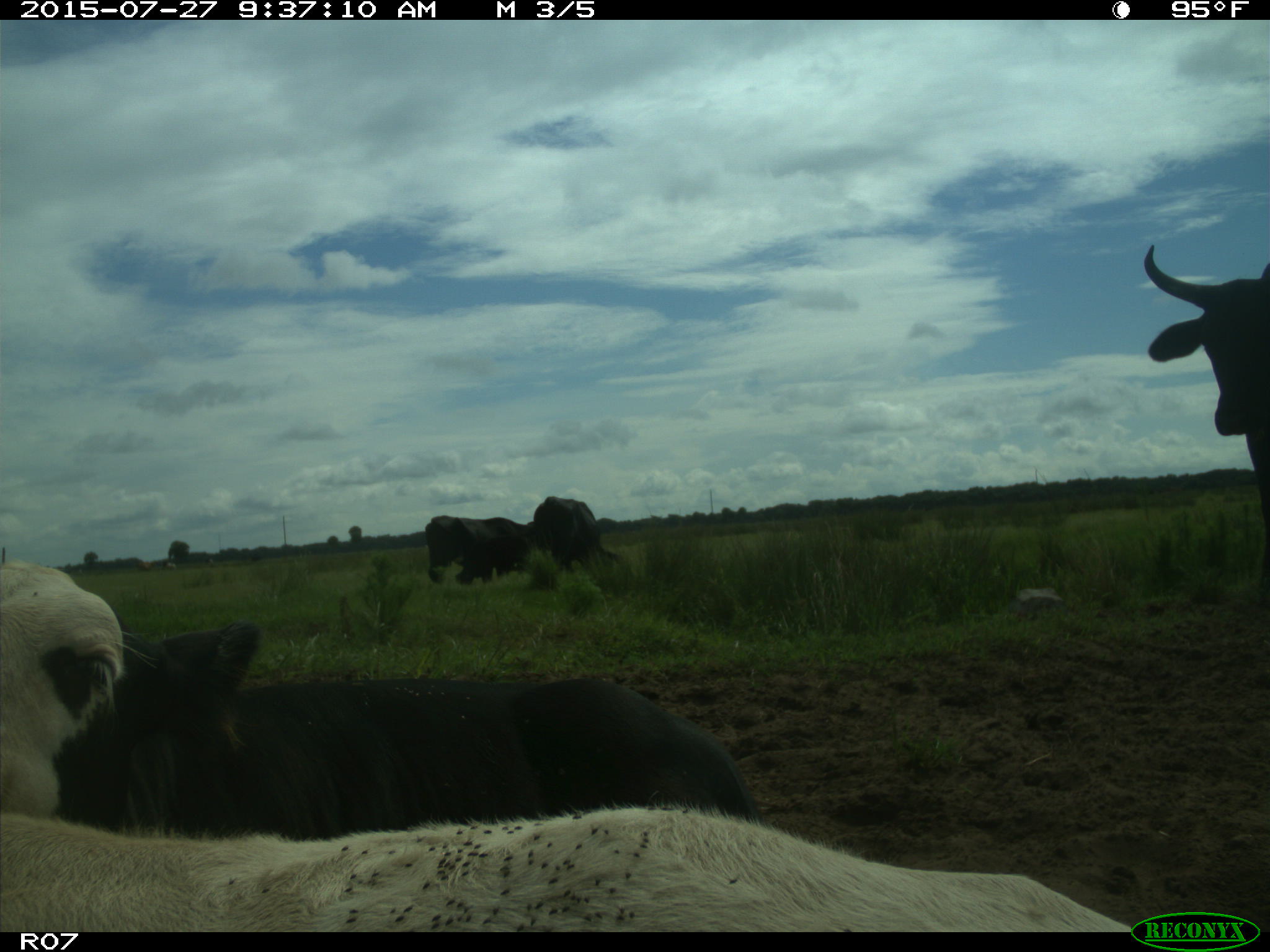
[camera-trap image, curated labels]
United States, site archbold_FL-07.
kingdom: Animalia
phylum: Chordata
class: Mammalia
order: Artiodactyla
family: Bovidae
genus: Bos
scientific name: Bos taurus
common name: domestic cow